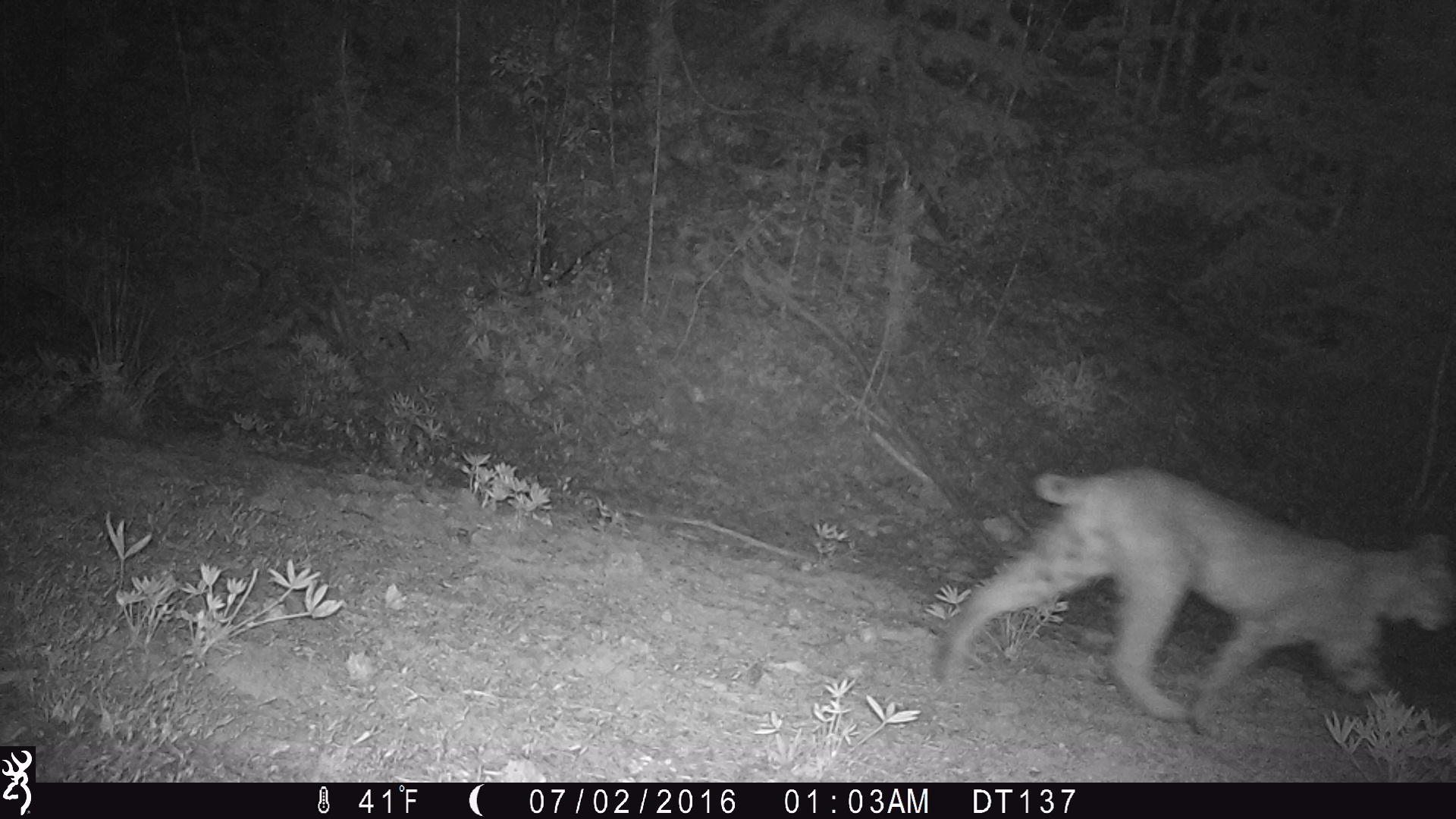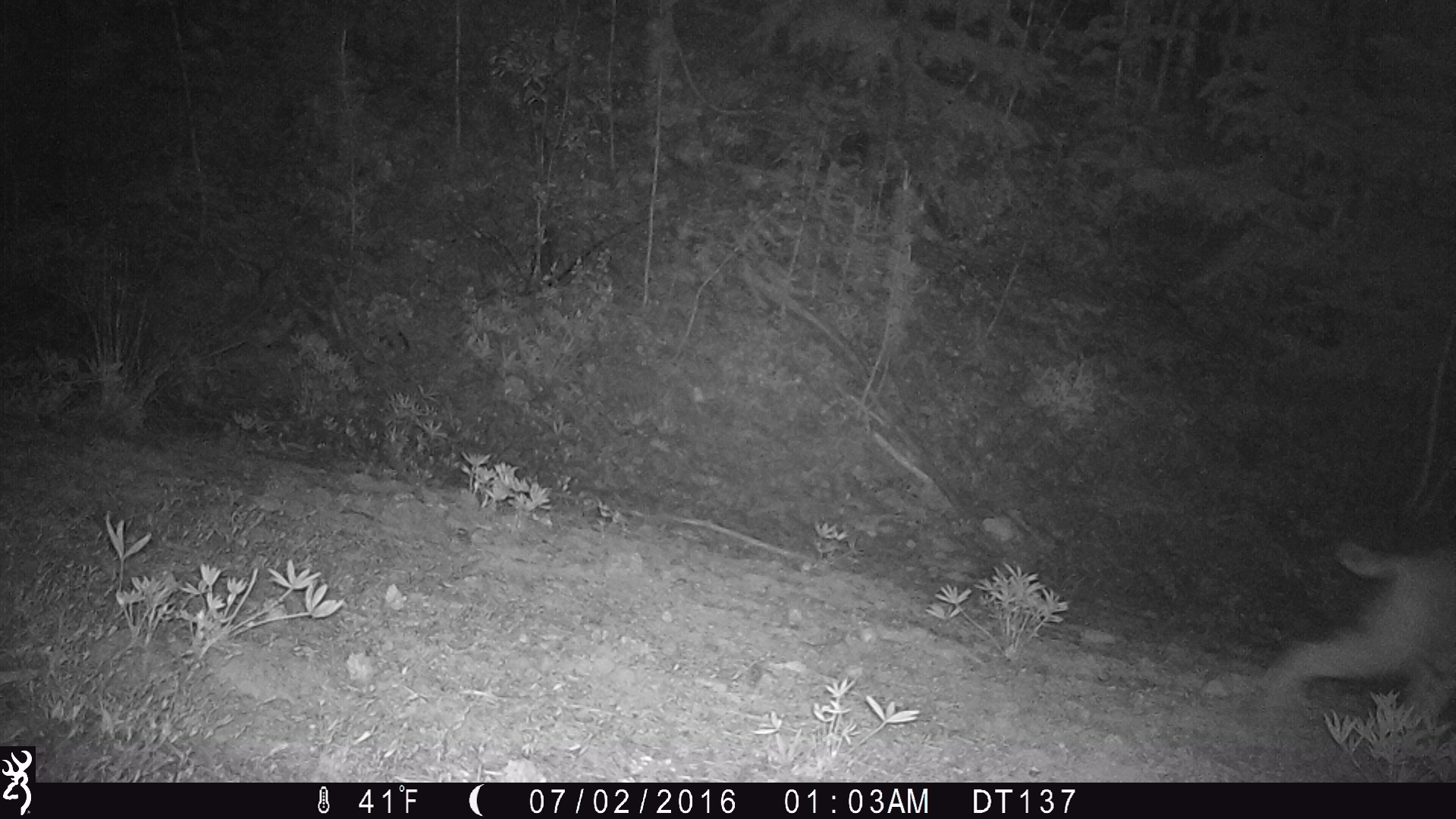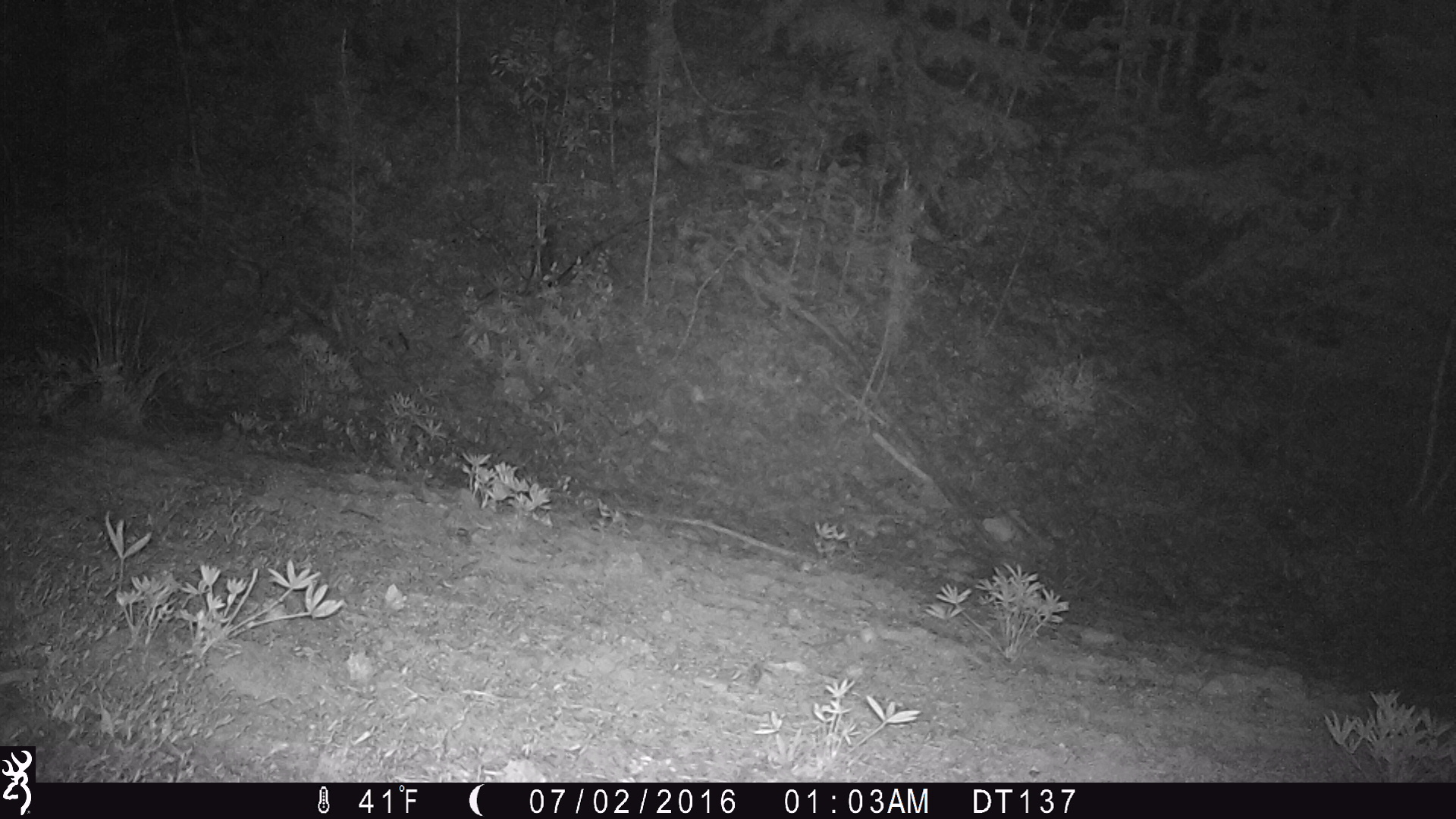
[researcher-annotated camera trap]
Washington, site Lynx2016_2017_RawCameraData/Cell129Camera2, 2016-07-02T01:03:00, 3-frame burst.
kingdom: Animalia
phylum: Chordata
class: Mammalia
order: Carnivora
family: Felidae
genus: Lynx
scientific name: Lynx rufus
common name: bobcat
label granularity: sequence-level